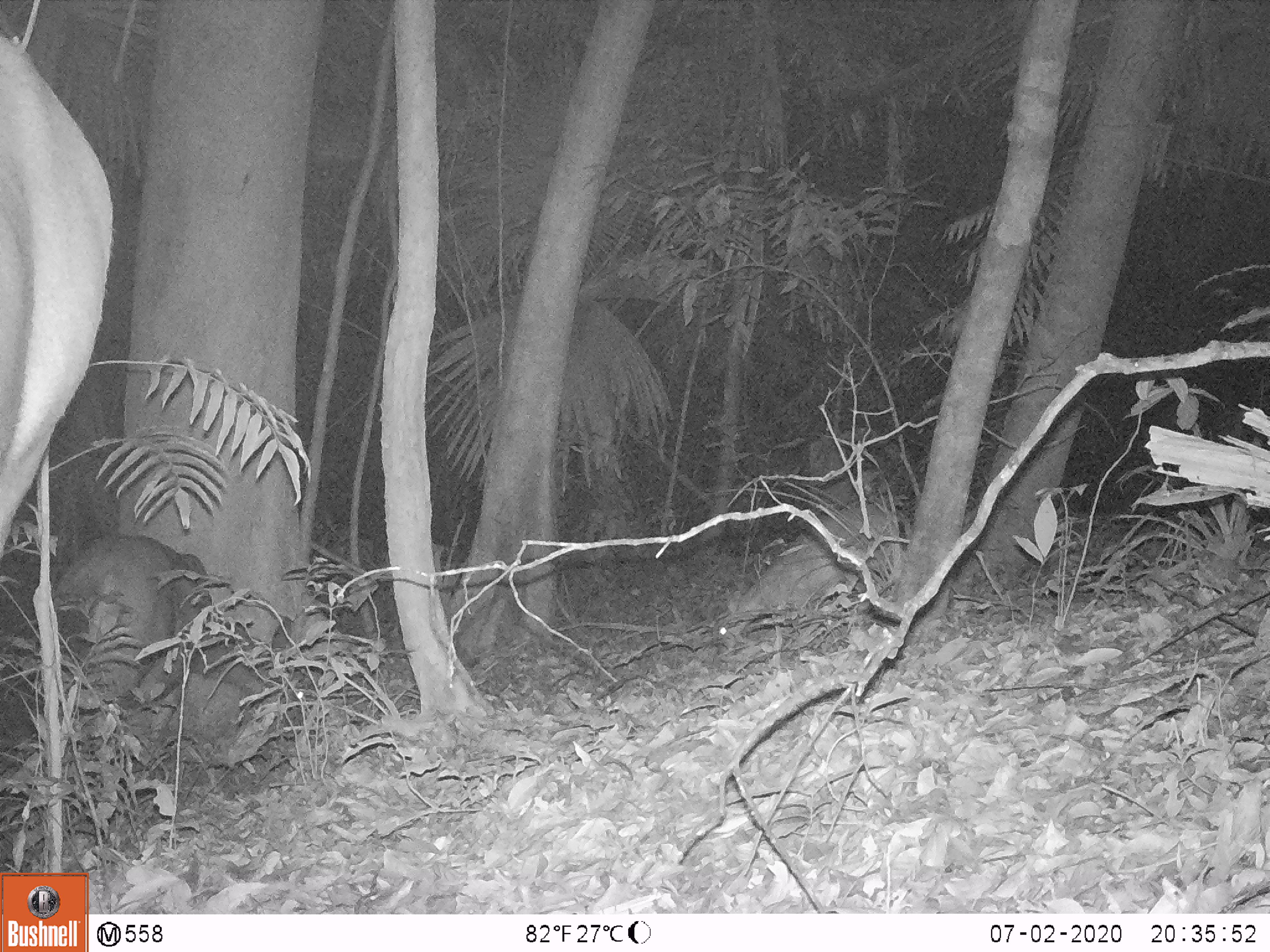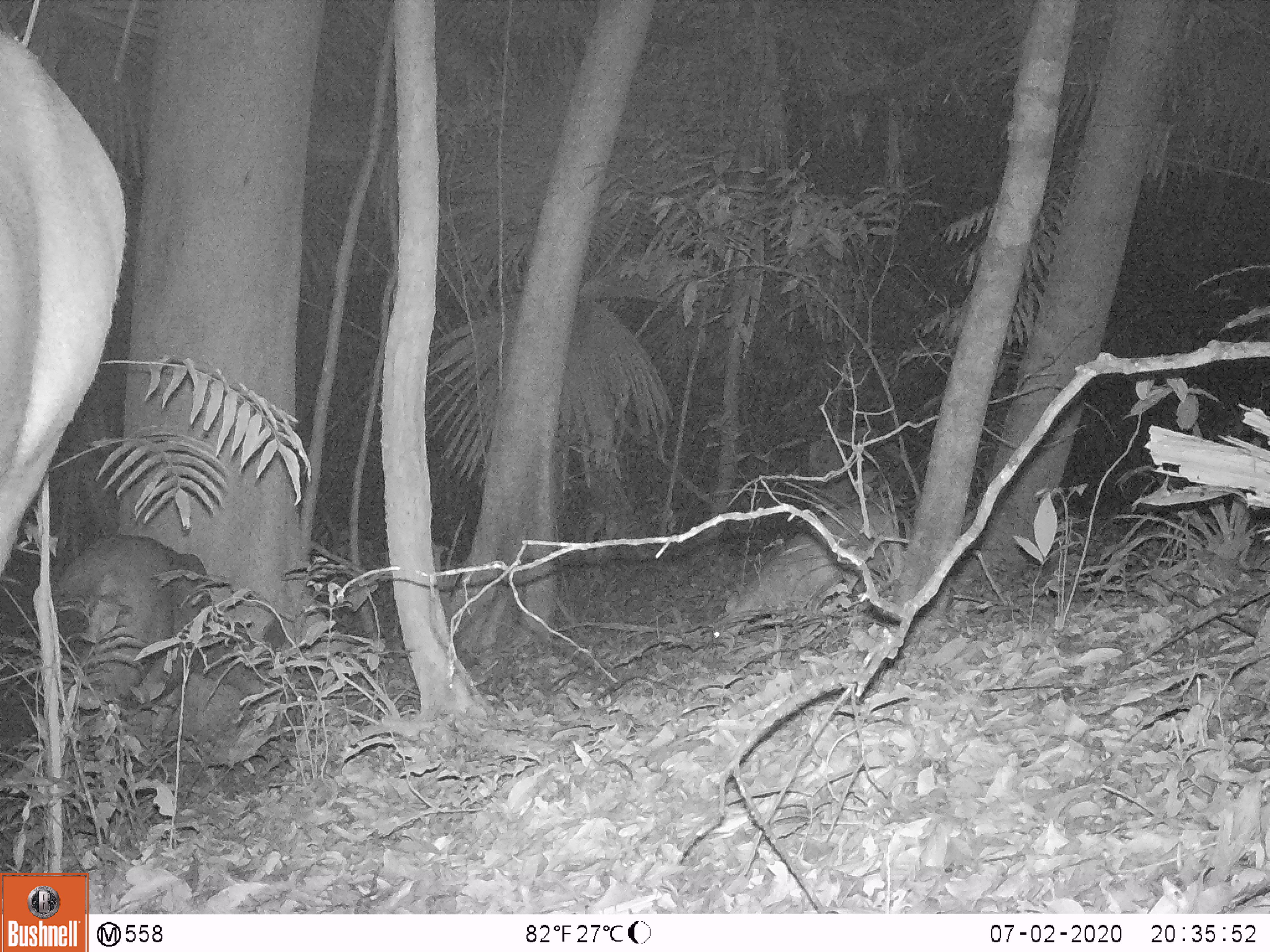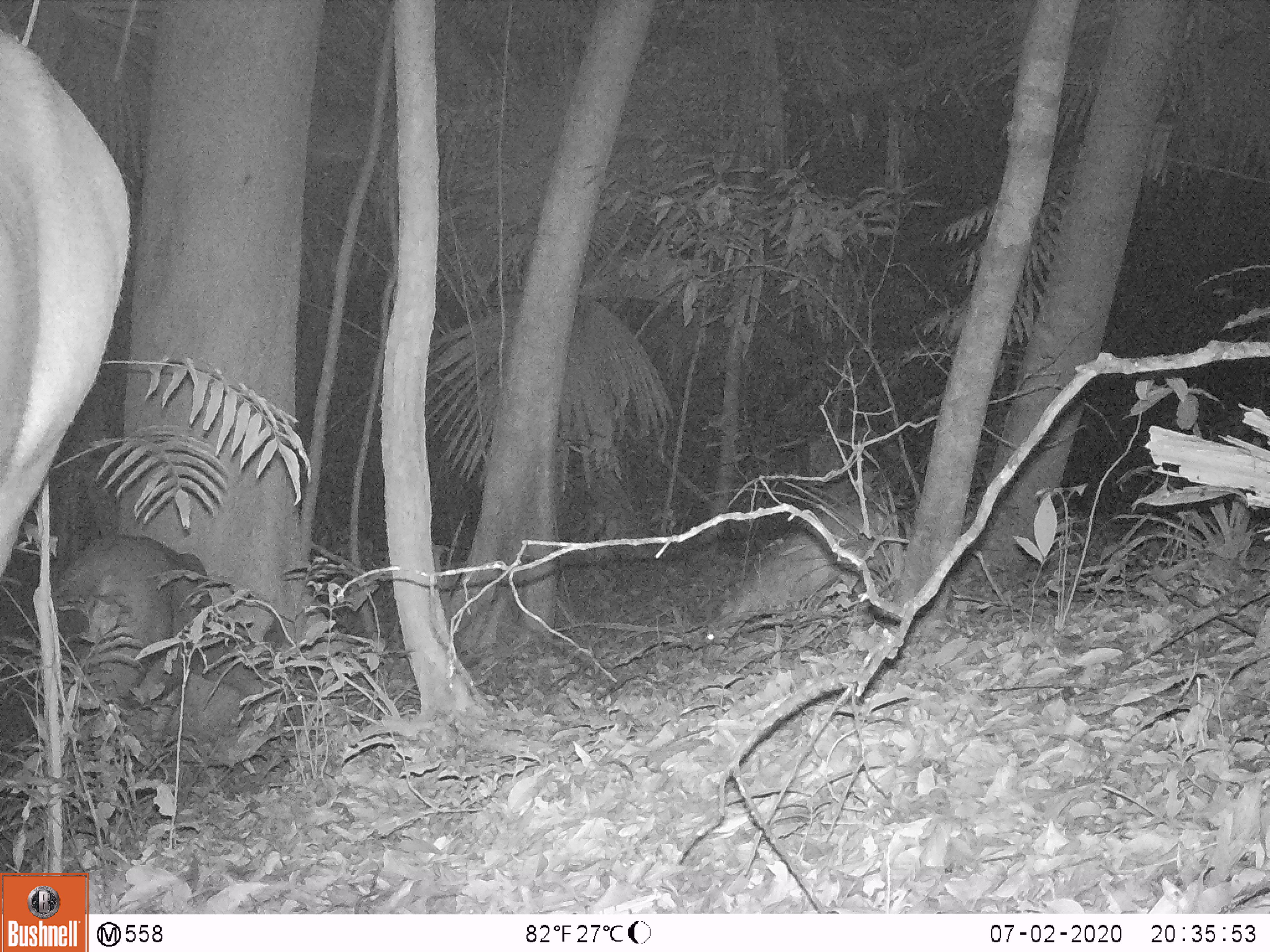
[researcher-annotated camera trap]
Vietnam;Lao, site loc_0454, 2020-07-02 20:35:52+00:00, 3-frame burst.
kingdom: Animalia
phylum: Chordata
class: Mammalia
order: Artiodactyla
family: Cervidae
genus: Rusa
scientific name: Rusa unicolor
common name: sambar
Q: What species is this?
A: Sambar (Rusa unicolor).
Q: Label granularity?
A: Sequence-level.